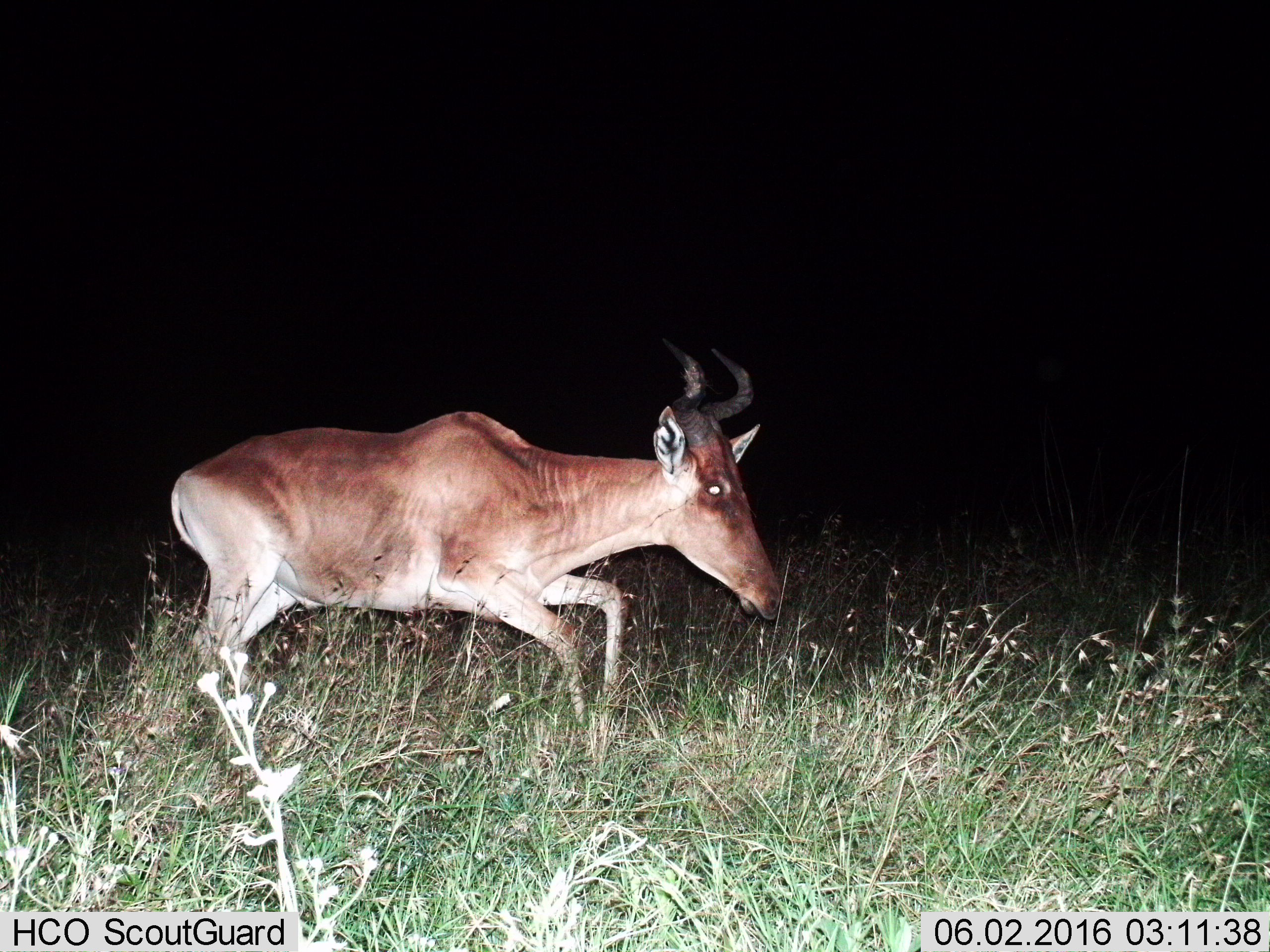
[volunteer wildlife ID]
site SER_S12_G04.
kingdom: Animalia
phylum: Chordata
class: Mammalia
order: Artiodactyla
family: Bovidae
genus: Alcelaphus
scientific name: Alcelaphus buselaphus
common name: hartebeest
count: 1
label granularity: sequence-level